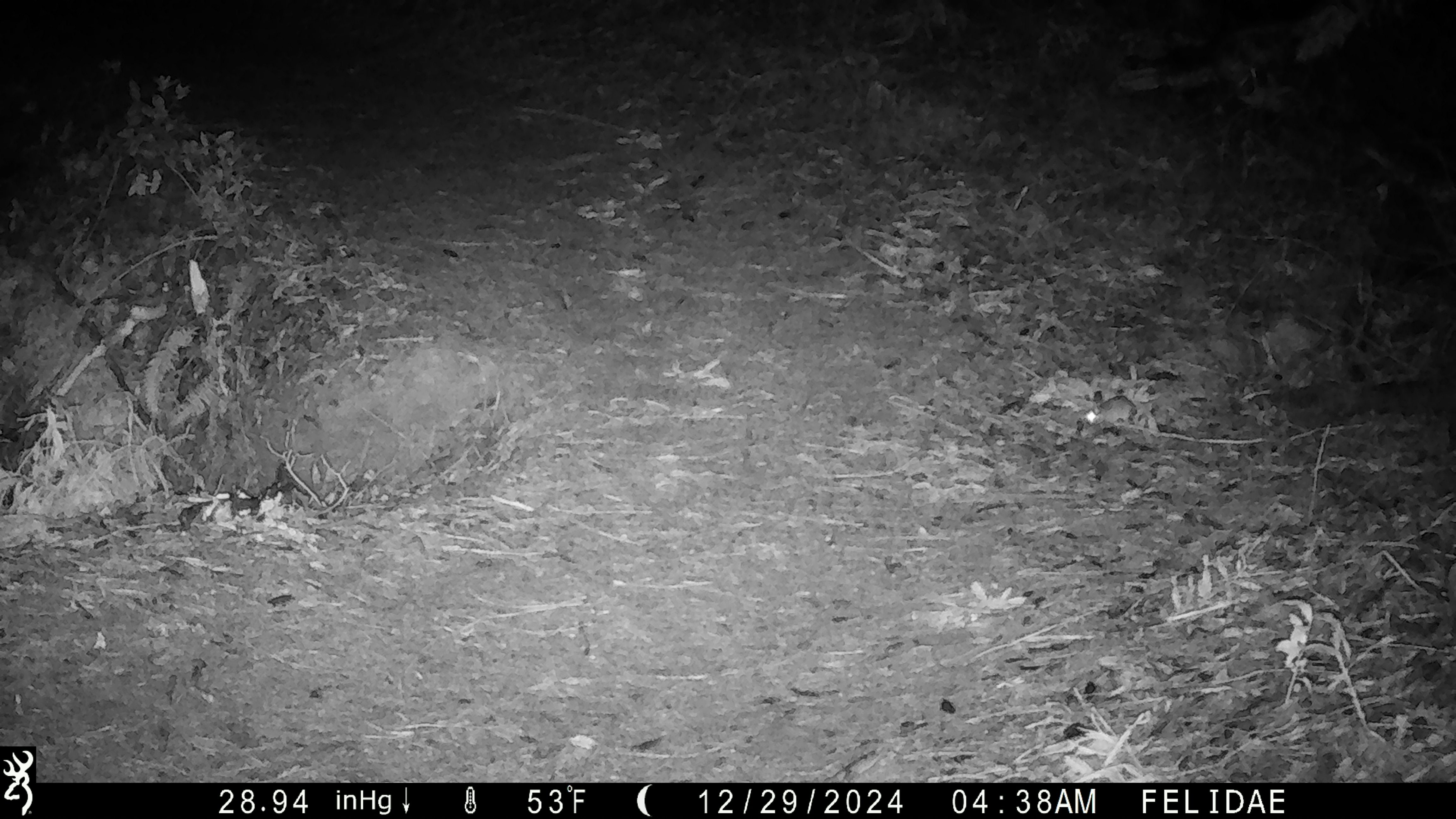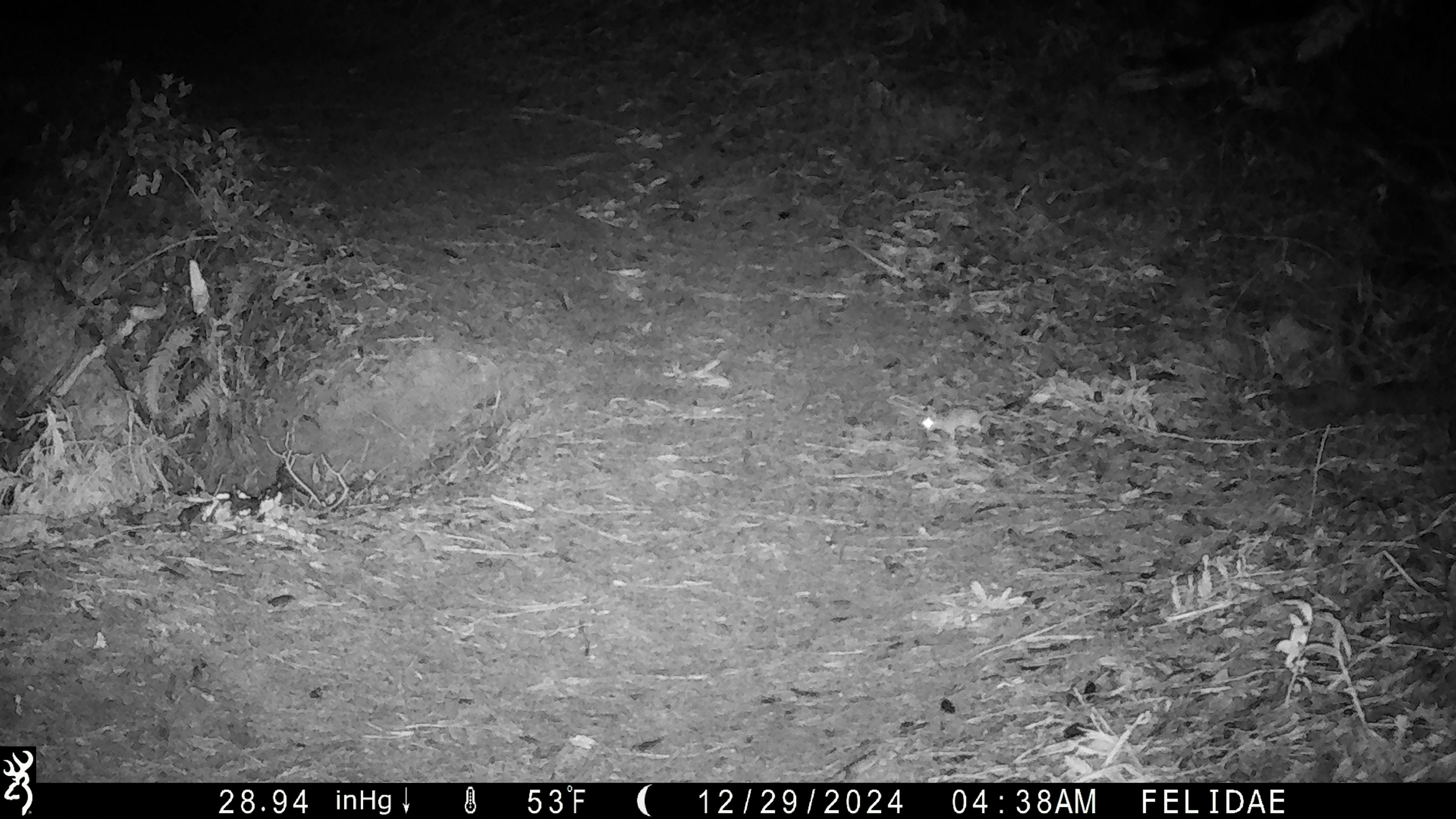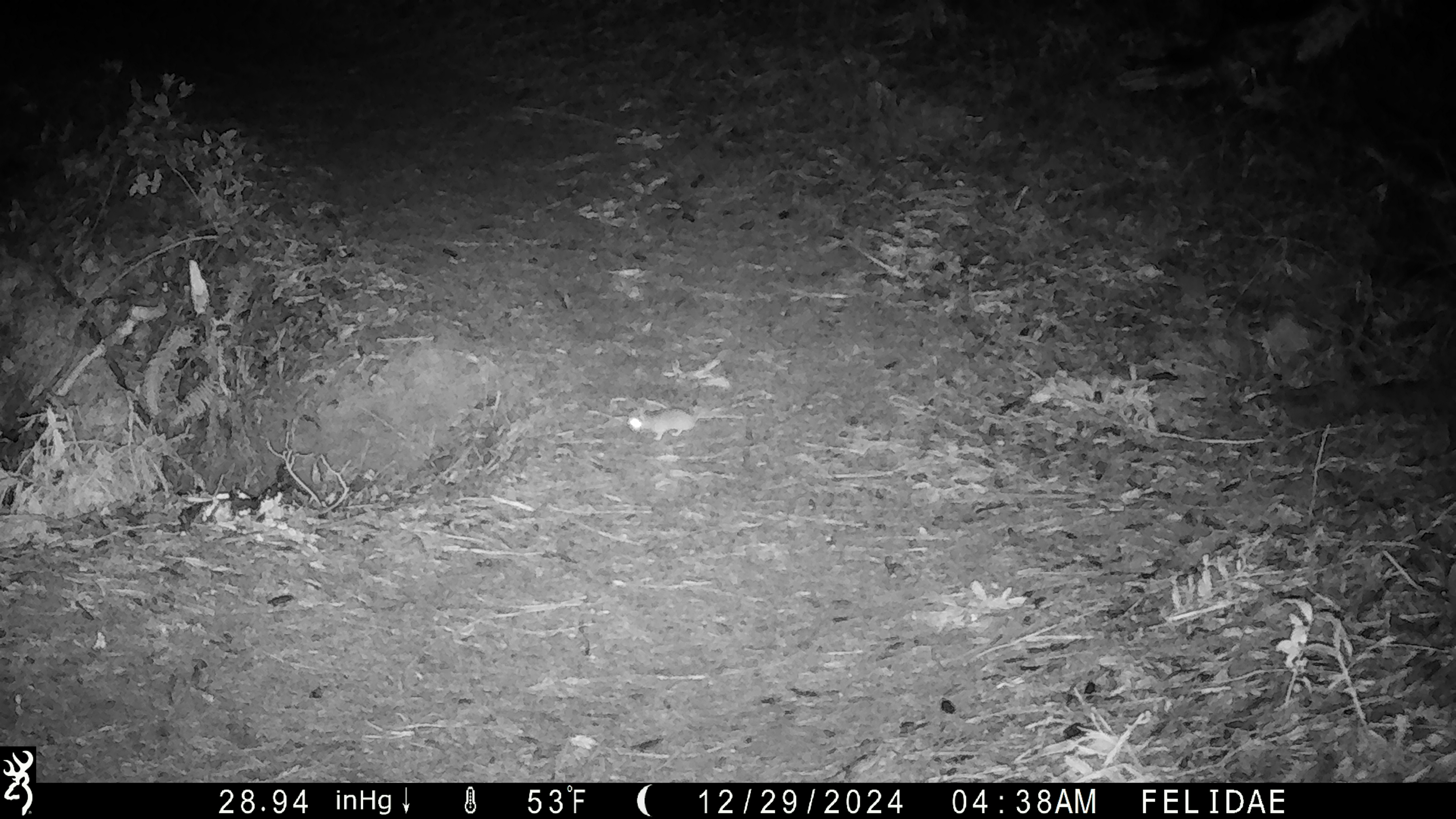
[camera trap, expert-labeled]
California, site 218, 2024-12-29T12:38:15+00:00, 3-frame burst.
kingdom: Animalia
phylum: Chordata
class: Mammalia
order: Rodentia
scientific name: Rodentia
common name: mouse or rat